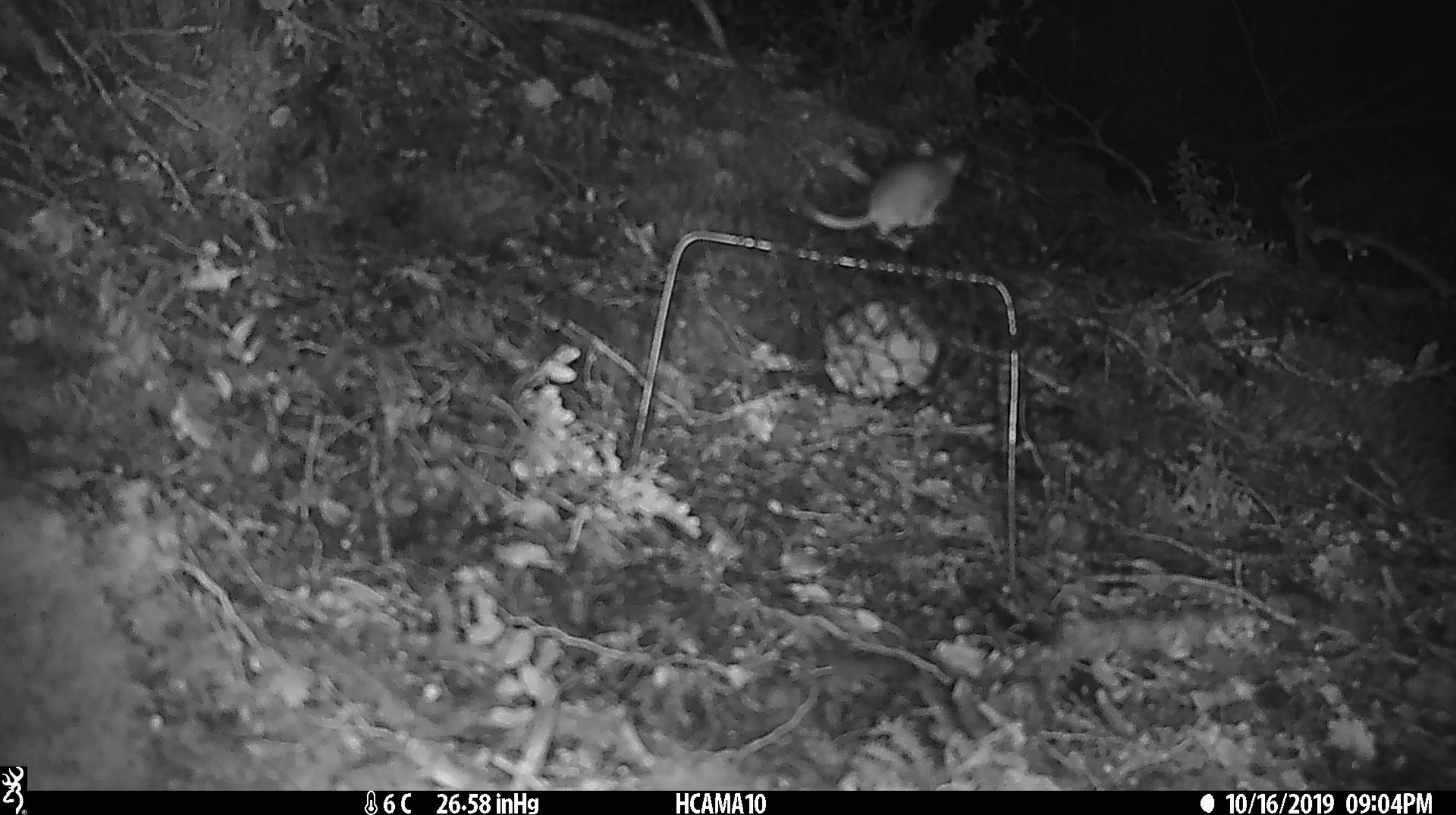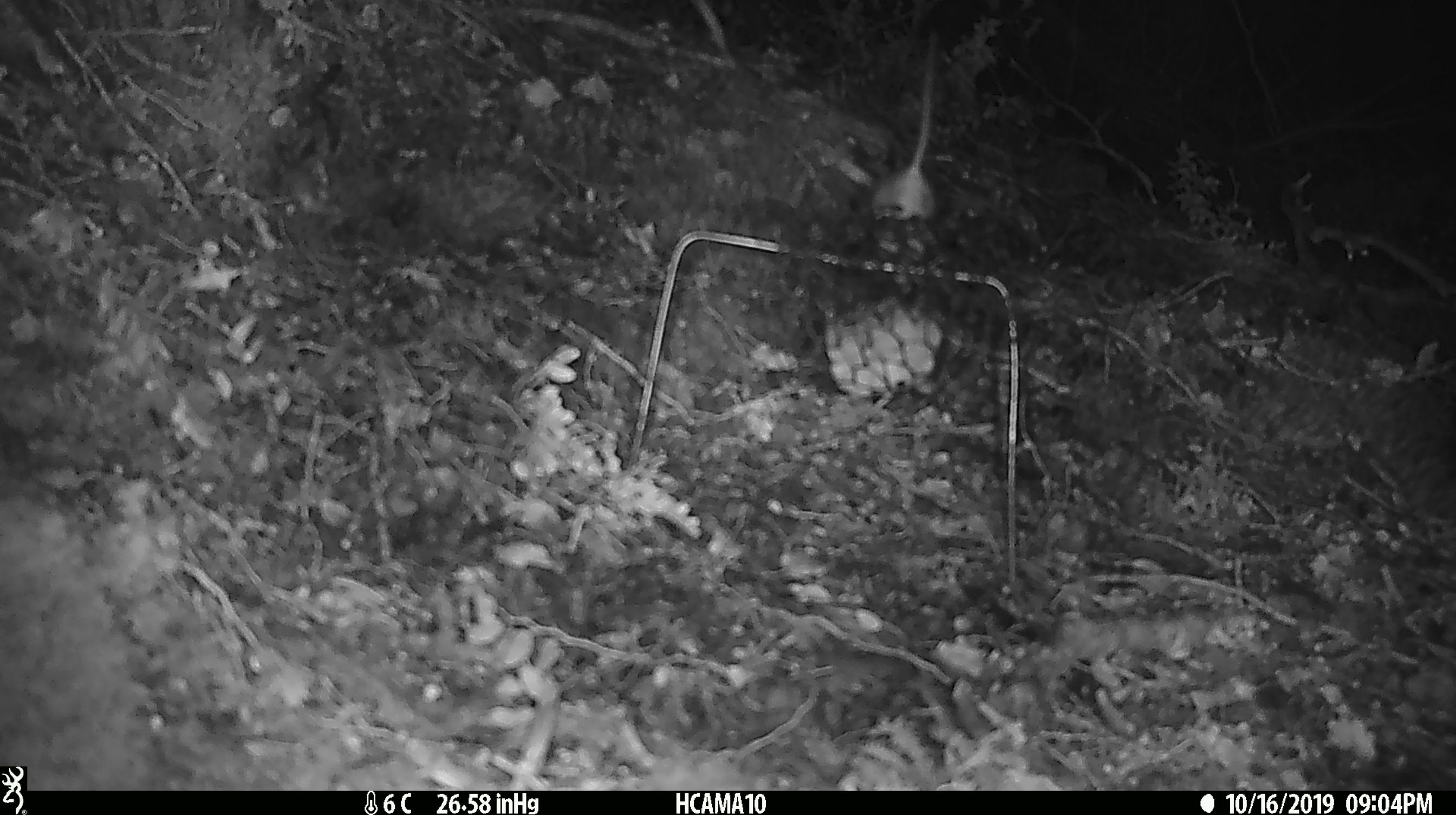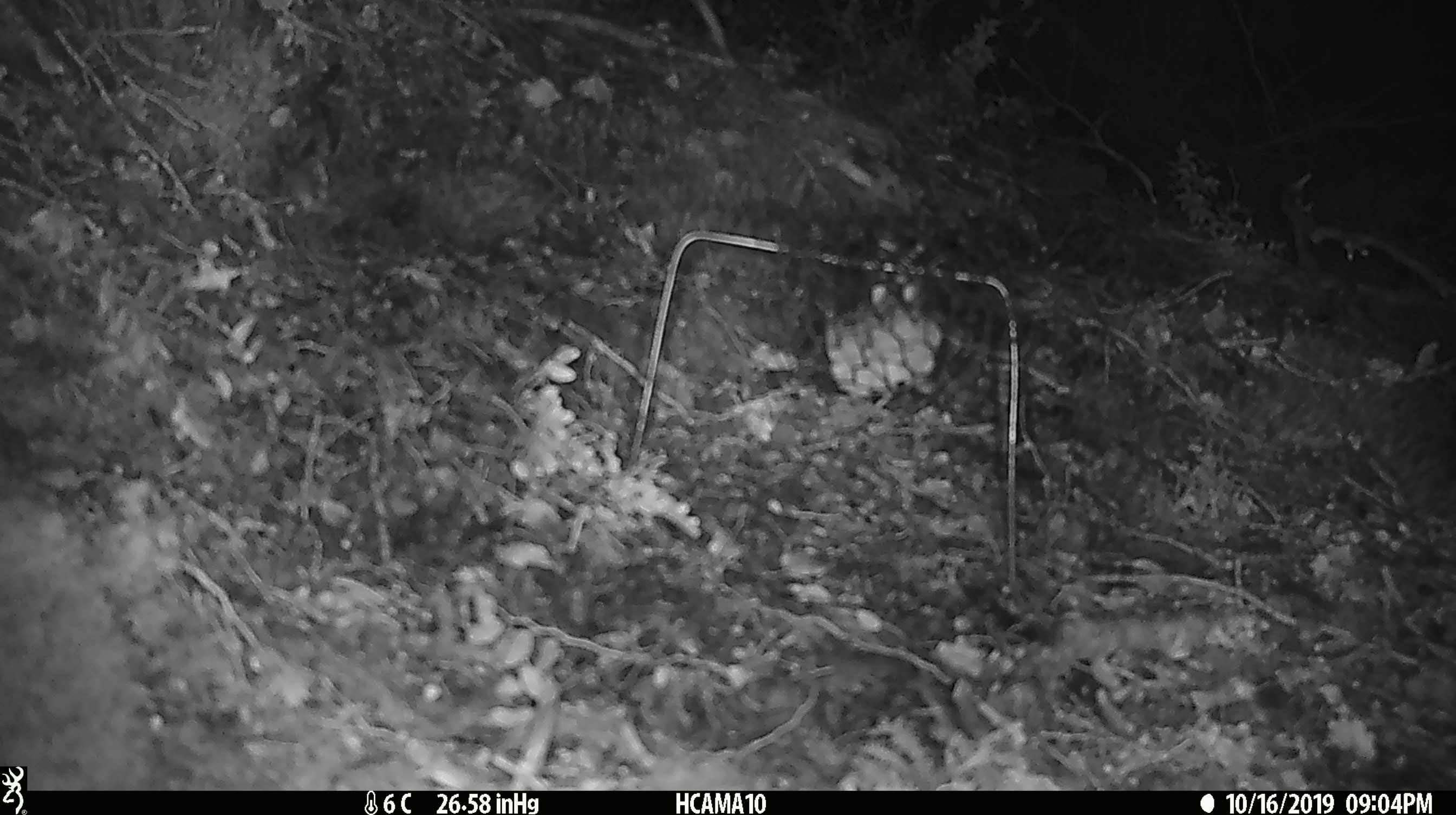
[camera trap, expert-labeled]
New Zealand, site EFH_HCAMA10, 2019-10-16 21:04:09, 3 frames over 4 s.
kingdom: Animalia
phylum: Chordata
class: Mammalia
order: Rodentia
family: Muridae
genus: Mus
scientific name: Mus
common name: mouse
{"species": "mouse (Mus)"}